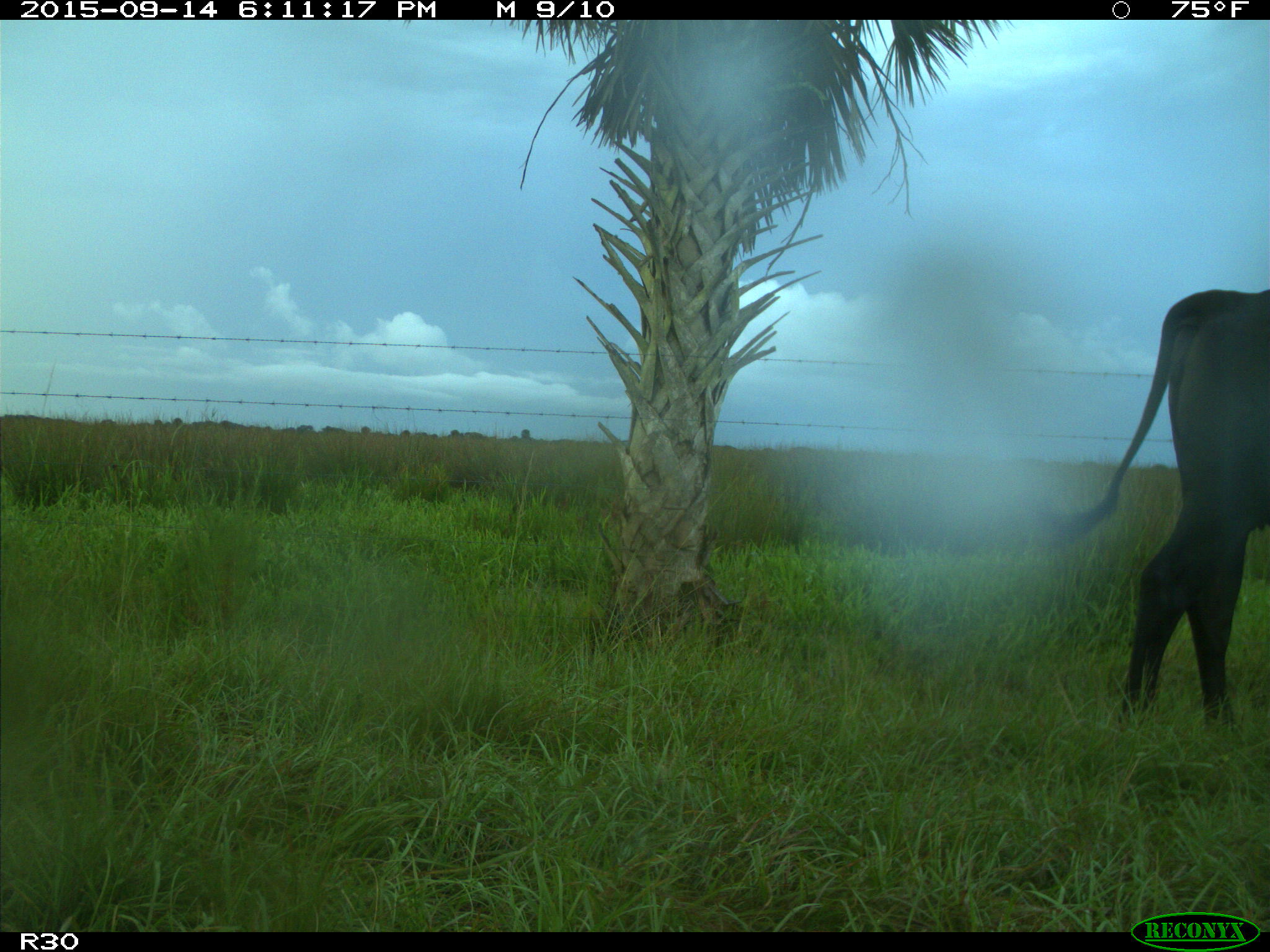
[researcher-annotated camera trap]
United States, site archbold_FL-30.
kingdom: Animalia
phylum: Chordata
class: Mammalia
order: Artiodactyla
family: Bovidae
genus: Bos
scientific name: Bos taurus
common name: domestic cow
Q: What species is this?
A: Bos taurus (domestic cow).